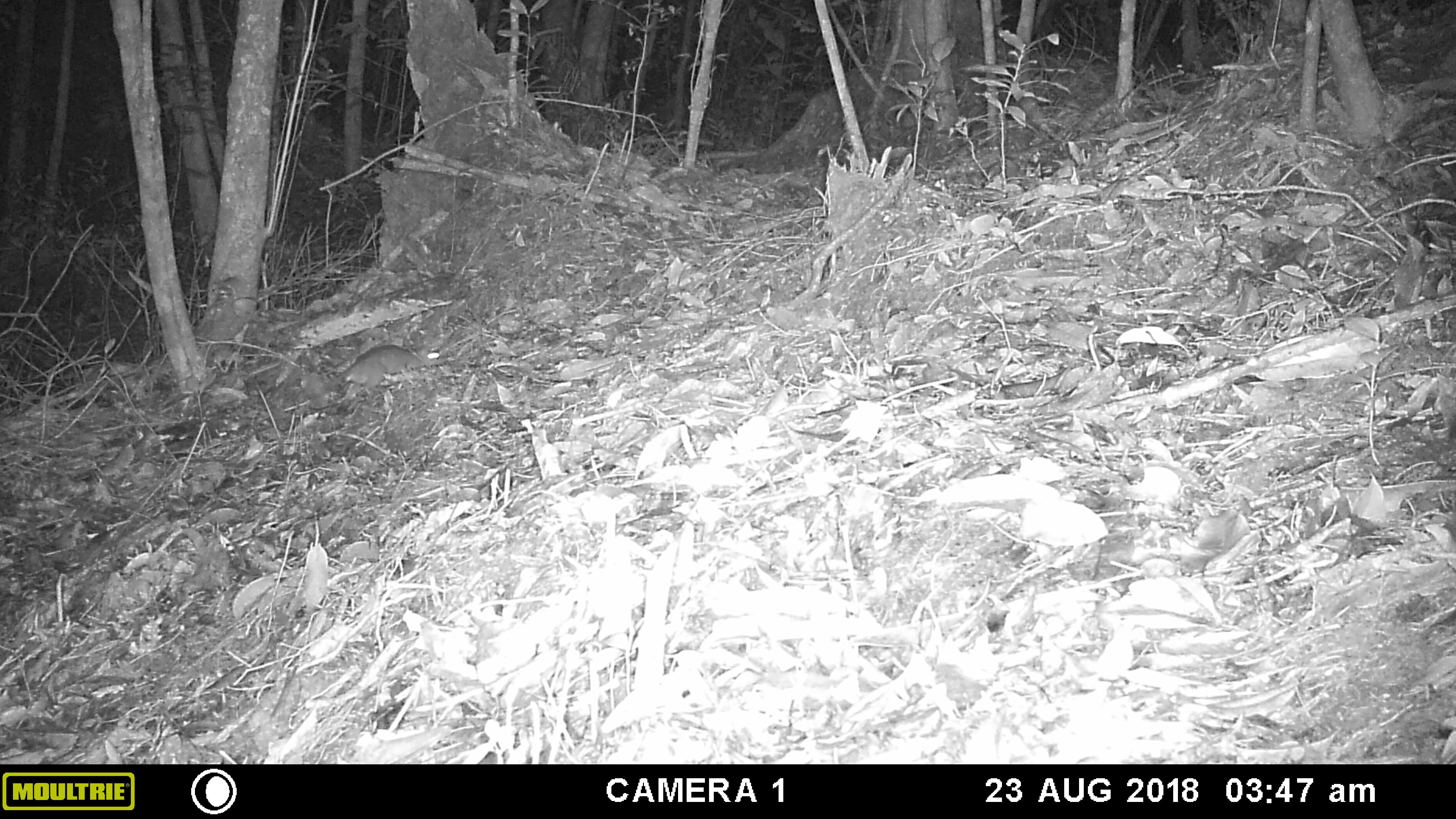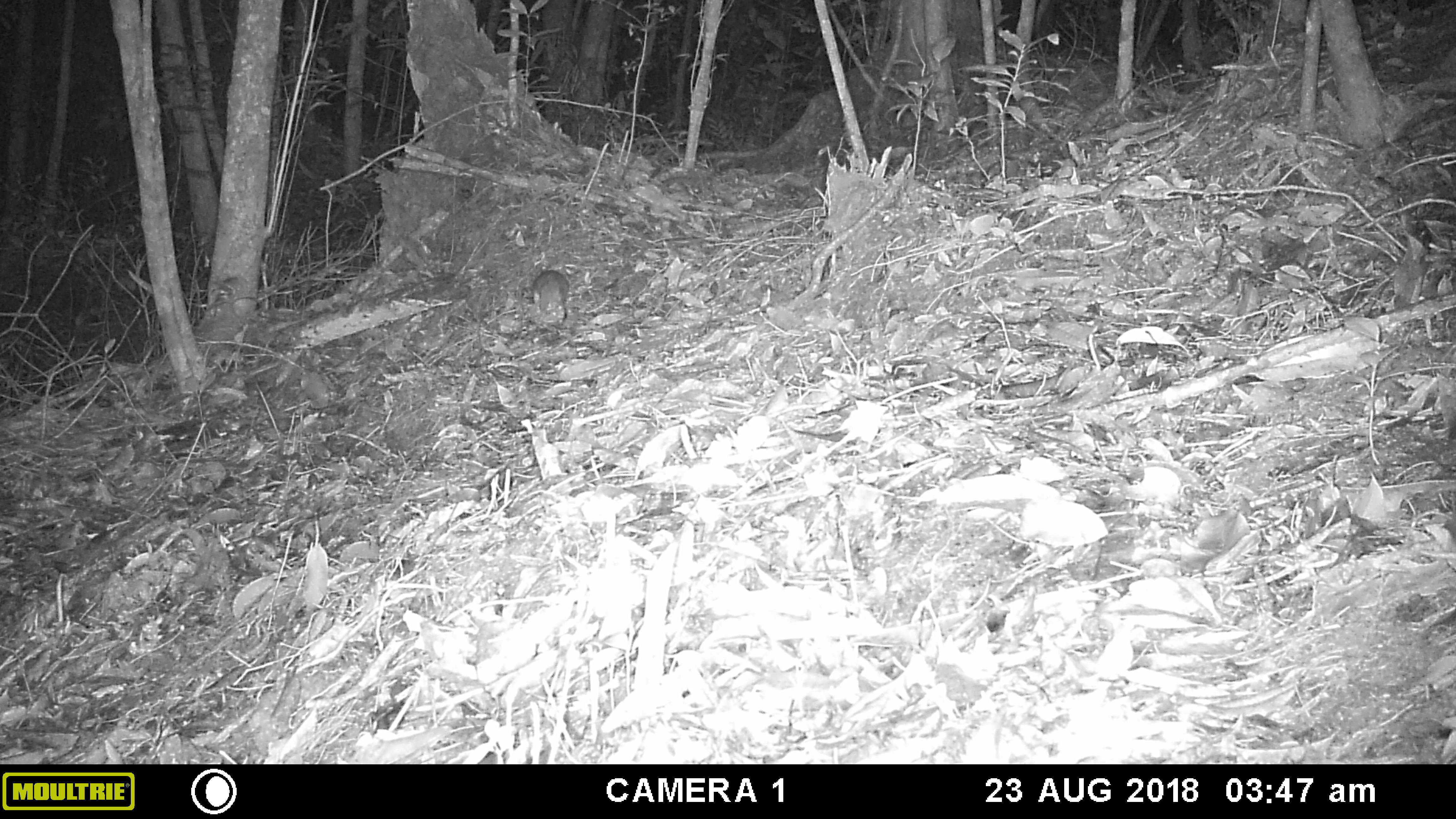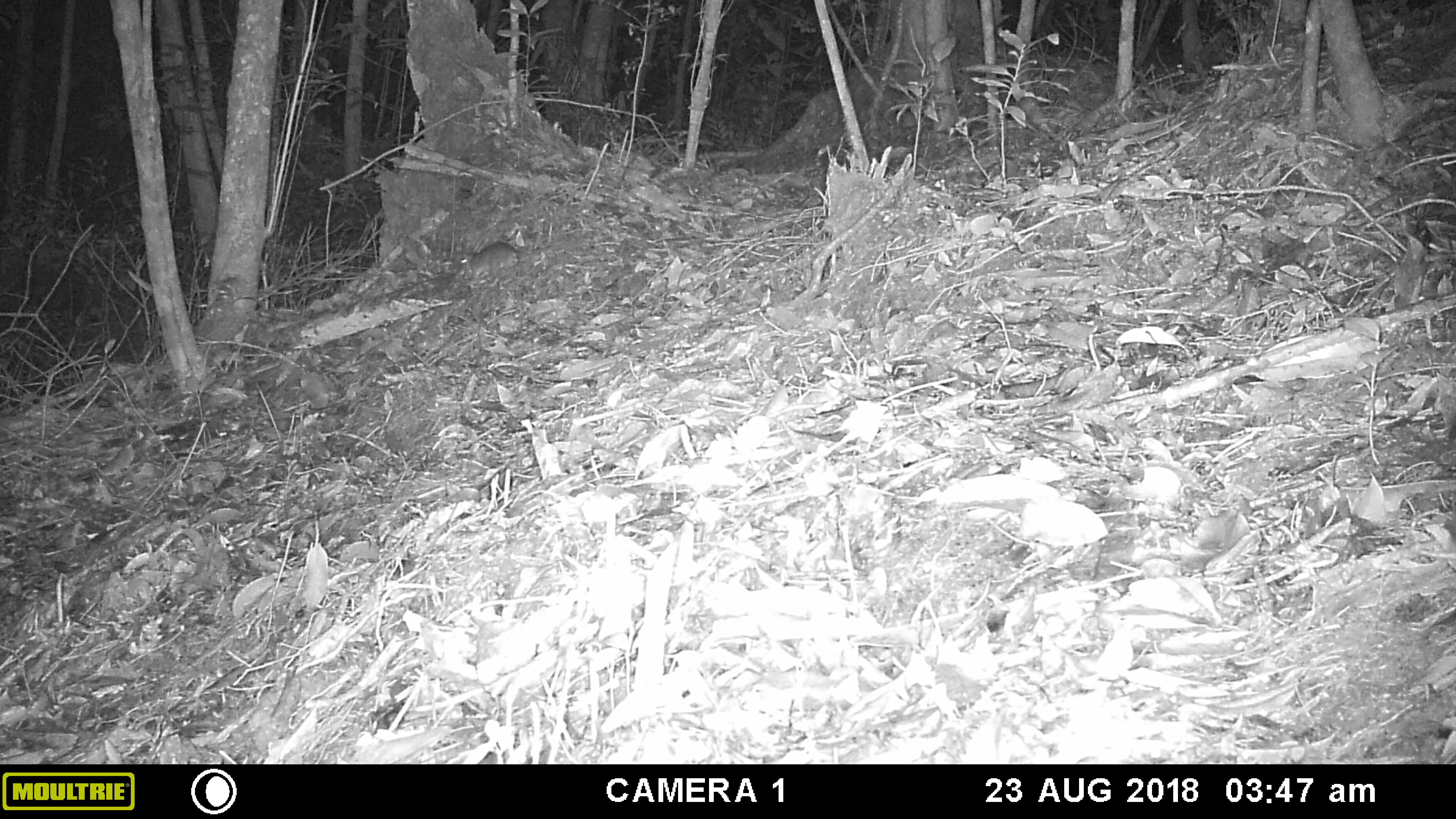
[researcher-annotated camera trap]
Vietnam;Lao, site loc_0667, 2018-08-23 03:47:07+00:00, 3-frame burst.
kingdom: Animalia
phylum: Chordata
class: Mammalia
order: Rodentia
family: Muridae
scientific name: Muridae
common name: old-world mice and rats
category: unidentified murid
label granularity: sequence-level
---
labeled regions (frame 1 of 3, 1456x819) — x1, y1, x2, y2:
unidentified murid: 340, 344, 449, 388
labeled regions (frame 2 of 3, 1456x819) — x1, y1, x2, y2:
unidentified murid: 532, 270, 569, 329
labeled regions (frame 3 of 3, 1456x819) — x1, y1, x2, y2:
unidentified murid: 456, 241, 563, 282